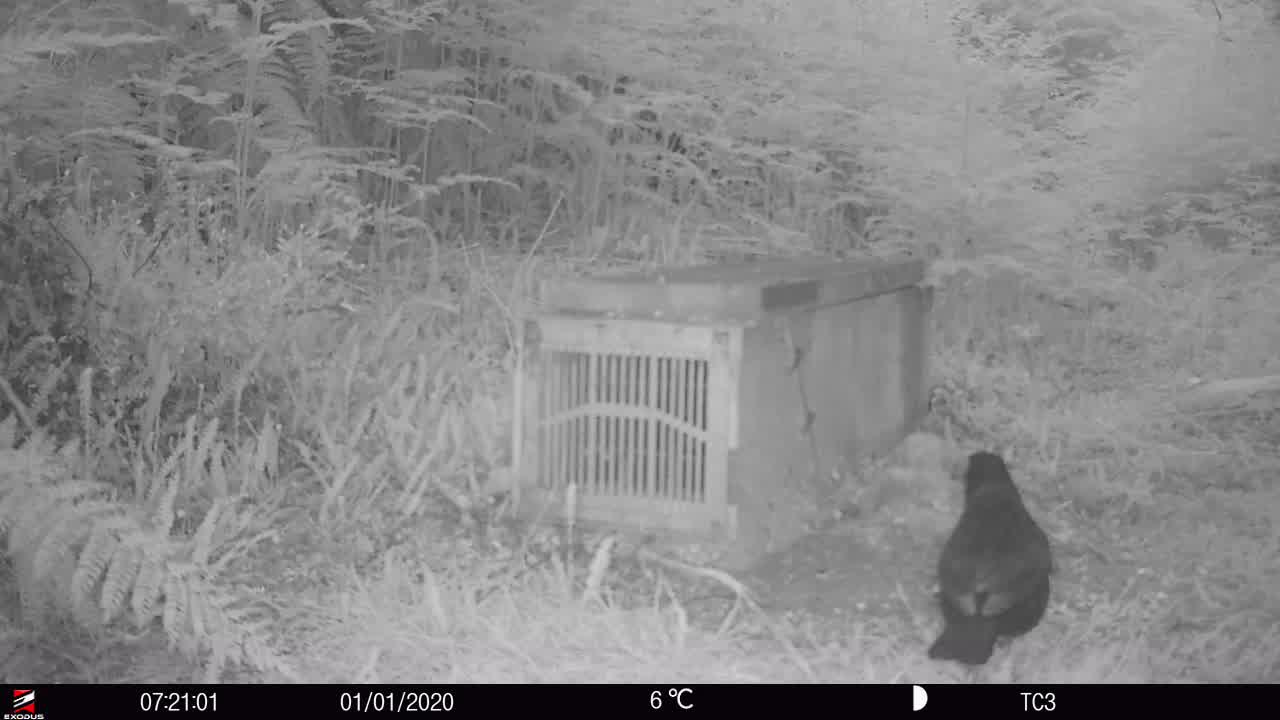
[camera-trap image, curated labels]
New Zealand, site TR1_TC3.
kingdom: Animalia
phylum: Chordata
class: Aves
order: Passeriformes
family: Turdidae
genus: Turdus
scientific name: Turdus merula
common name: eurasian blackbird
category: blackbird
Blackbird (eurasian blackbird) (Turdus merula).